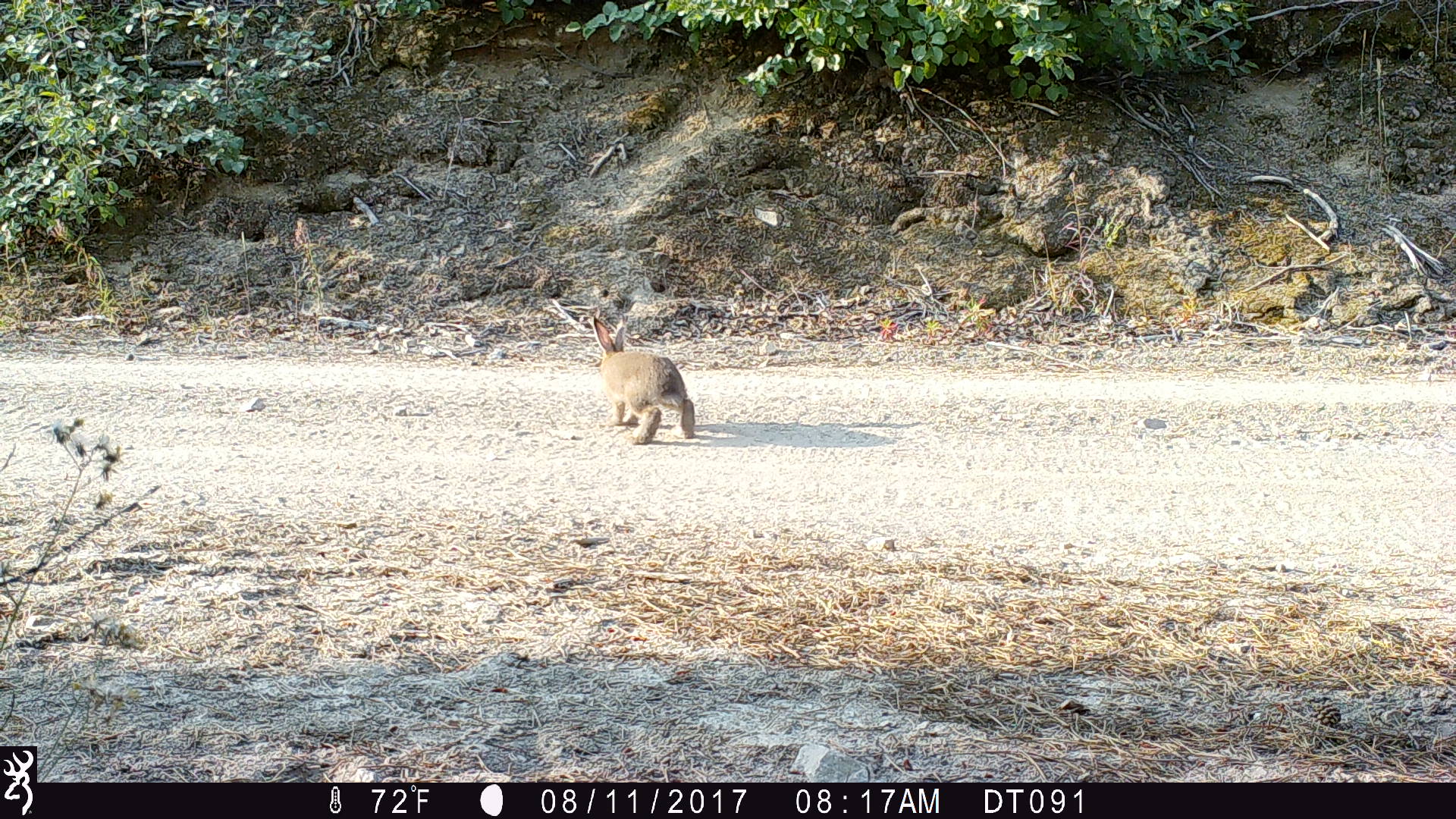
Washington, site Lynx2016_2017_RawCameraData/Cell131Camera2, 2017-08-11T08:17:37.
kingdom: Animalia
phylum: Chordata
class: Mammalia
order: Lagomorpha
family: Leporidae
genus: Lepus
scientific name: Lepus americanus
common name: snowshoe hare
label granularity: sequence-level